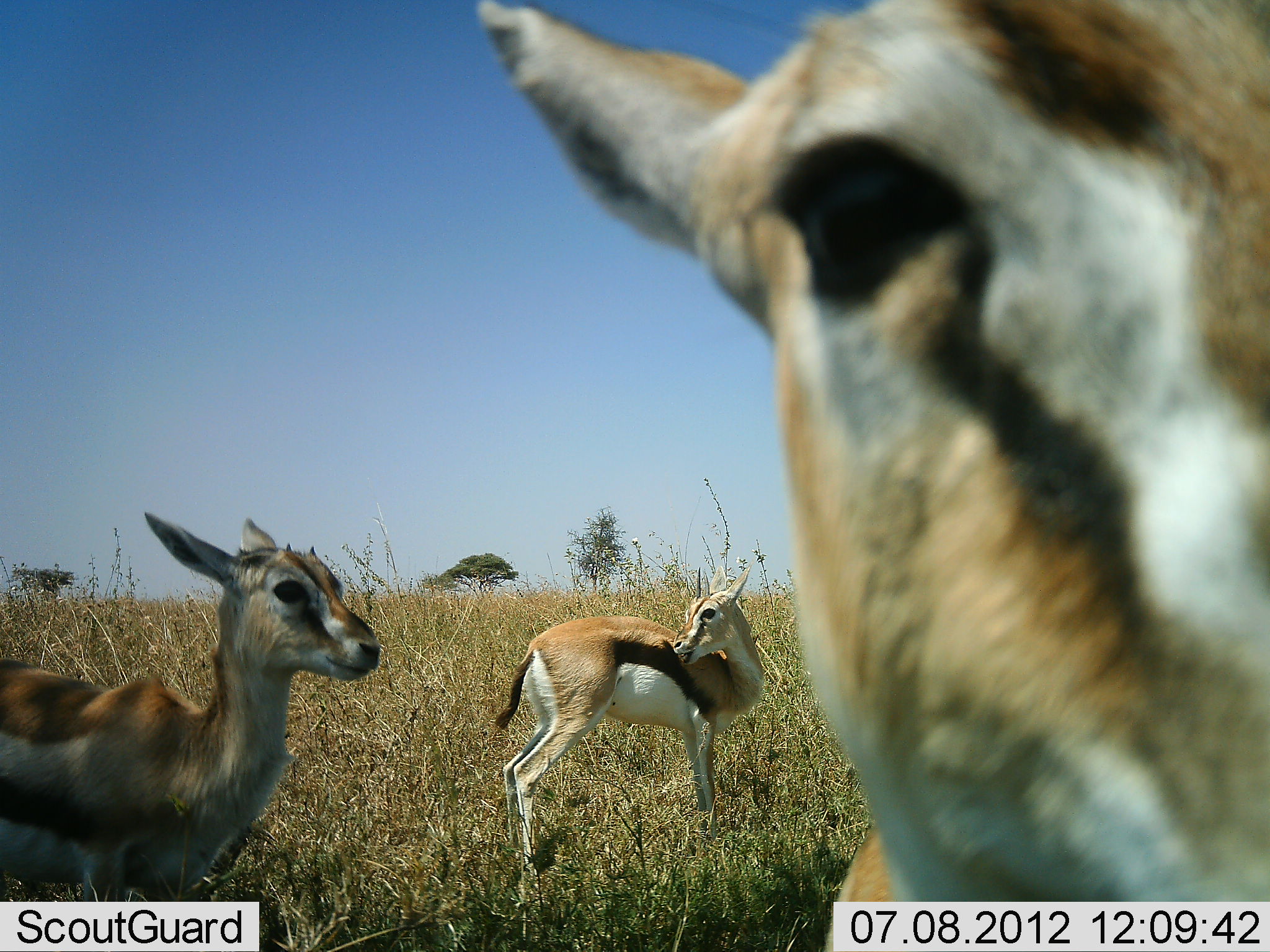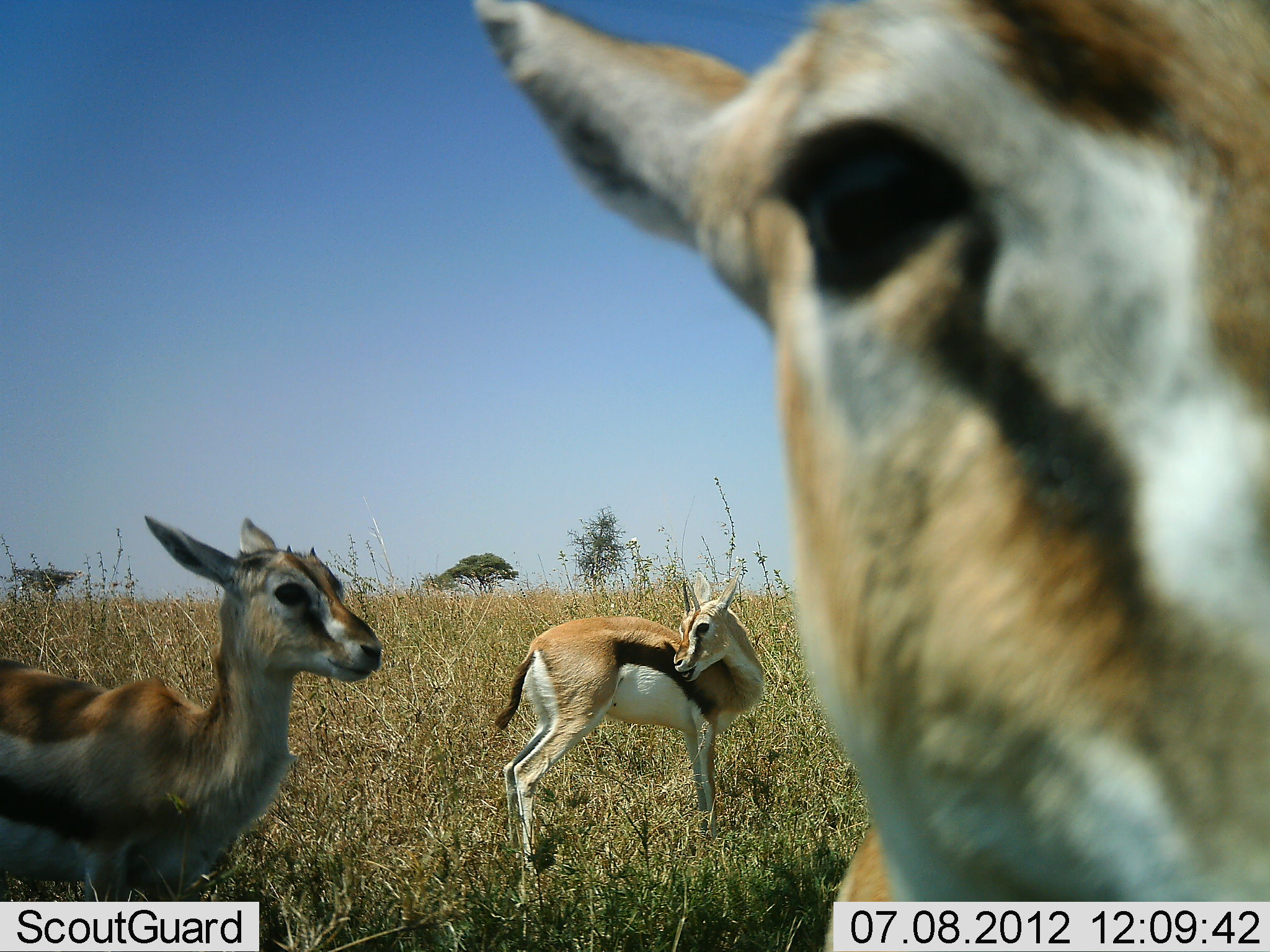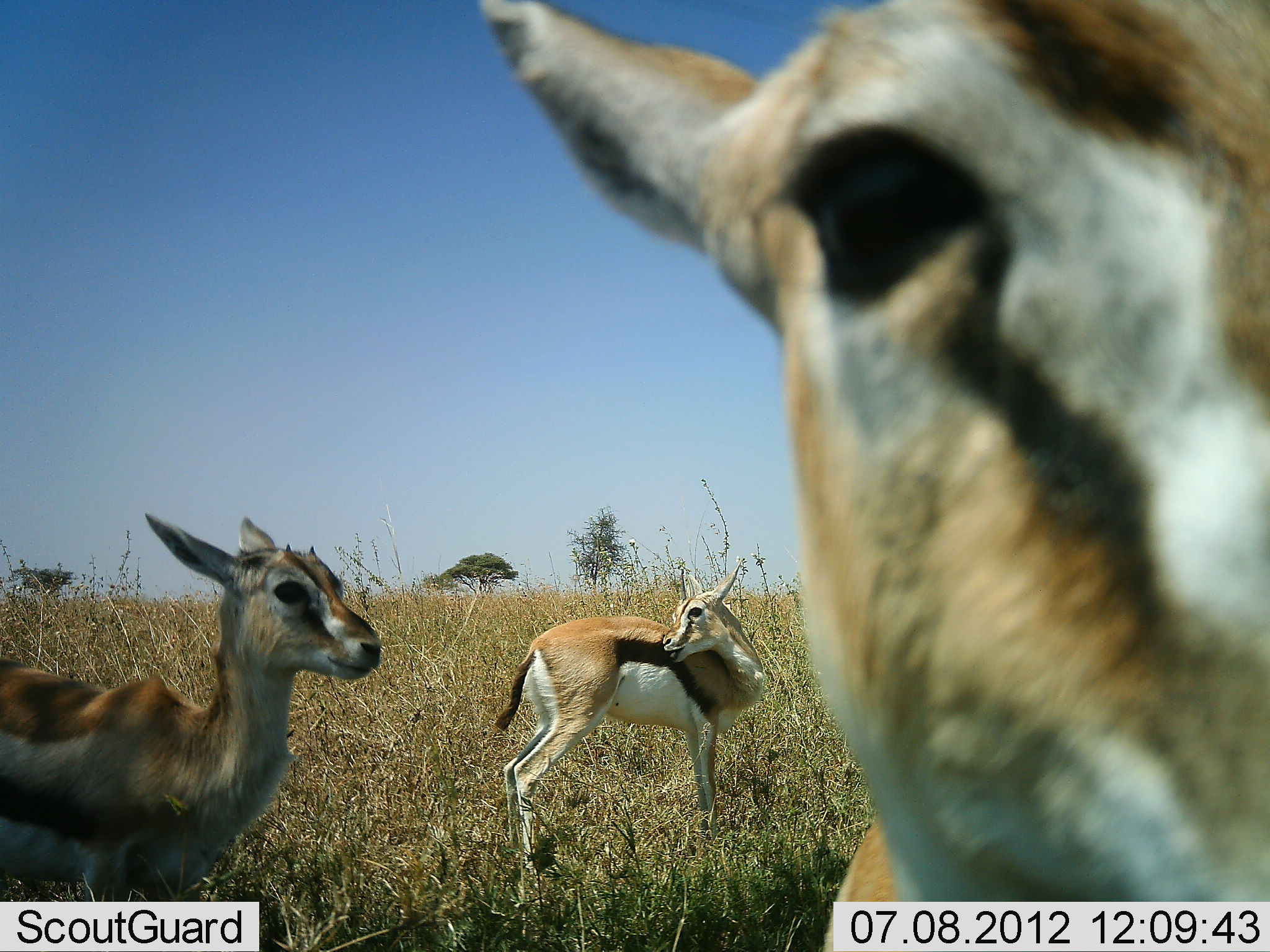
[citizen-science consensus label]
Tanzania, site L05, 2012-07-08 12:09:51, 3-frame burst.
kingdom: Animalia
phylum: Chordata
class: Mammalia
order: Artiodactyla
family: Bovidae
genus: Eudorcas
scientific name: Eudorcas thomsonii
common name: thomson's gazelle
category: gazellethomsons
Gazellethomsons (thomson's gazelle) (Eudorcas thomsonii), count 3. Behavior (volunteer vote fractions): standing 100%, resting 0%, moving 0%, interacting 0%. Young present (vote fraction): 40%. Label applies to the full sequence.